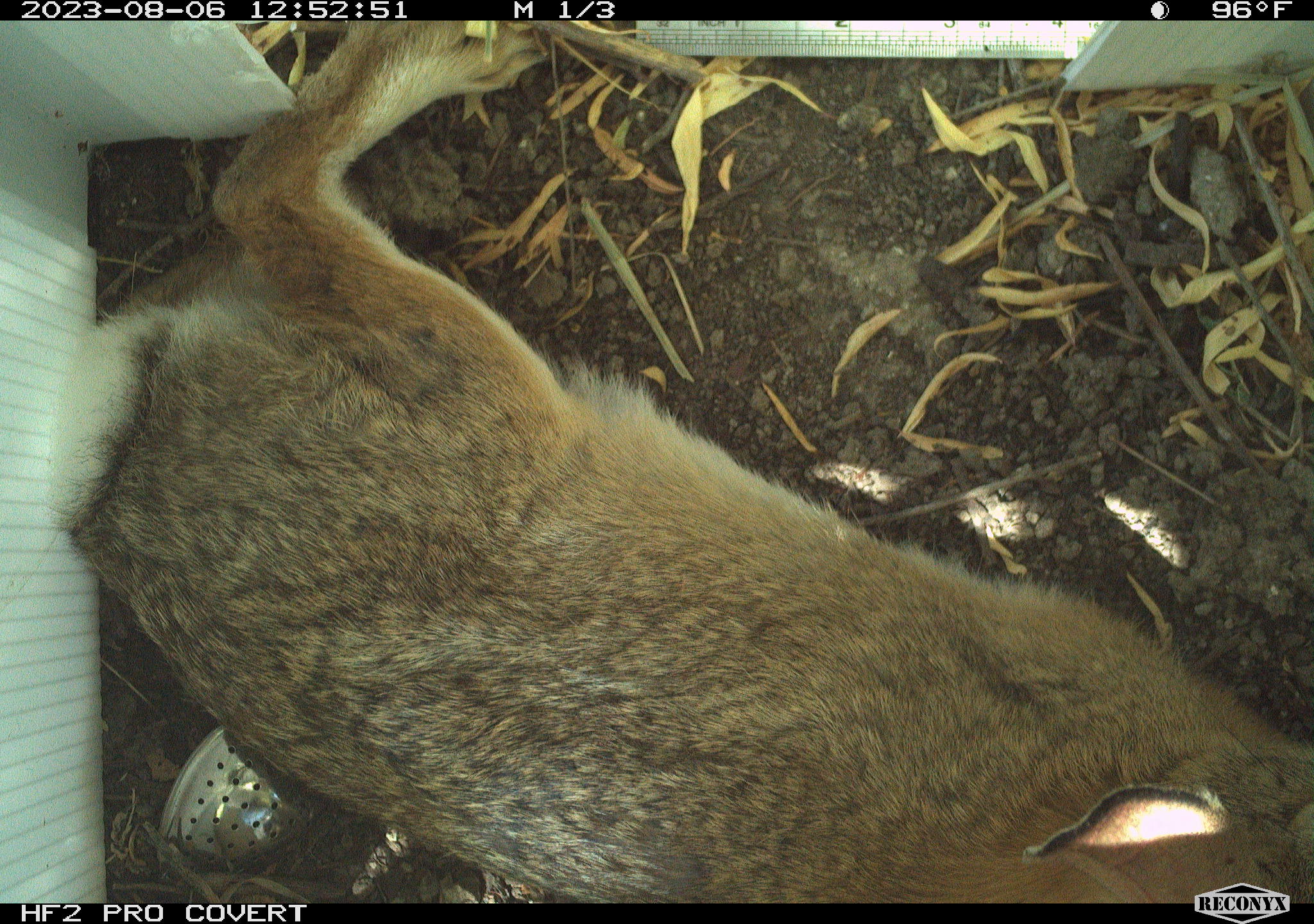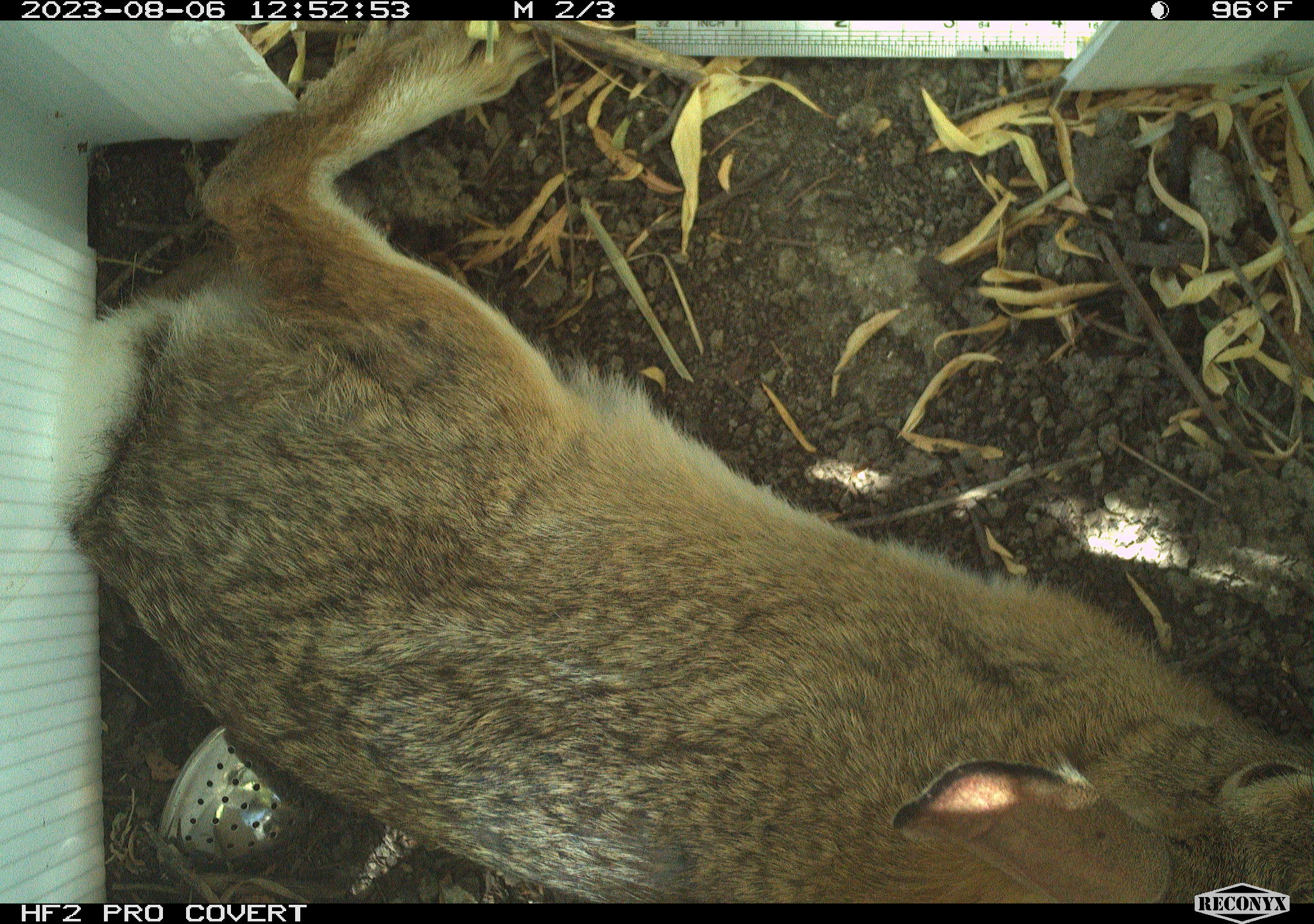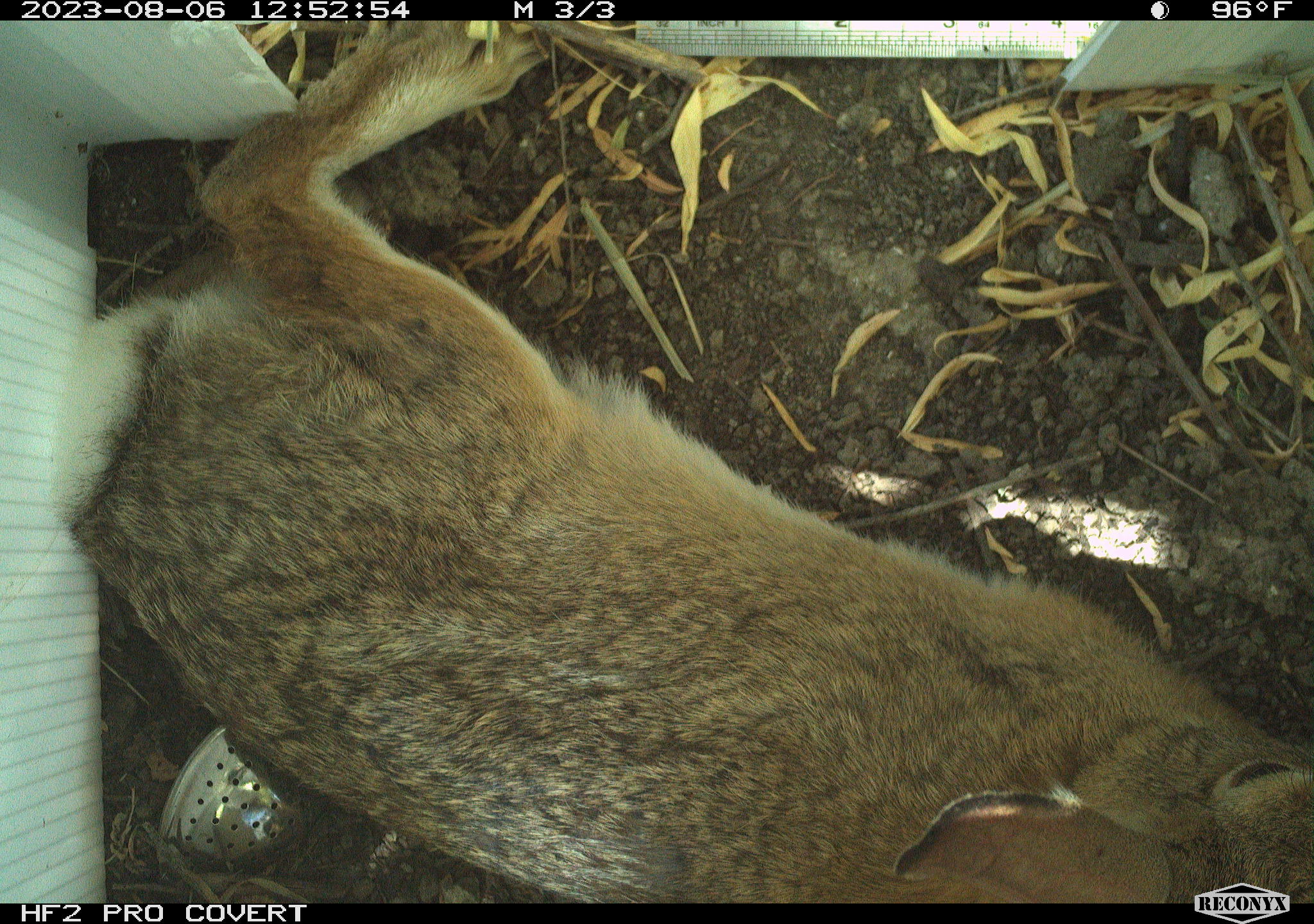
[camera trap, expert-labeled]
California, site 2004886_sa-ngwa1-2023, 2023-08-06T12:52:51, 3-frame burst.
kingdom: Animalia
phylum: Chordata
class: Mammalia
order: Lagomorpha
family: Leporidae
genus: Sylvilagus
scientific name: Sylvilagus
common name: cottontail rabbits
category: sylvilagus species